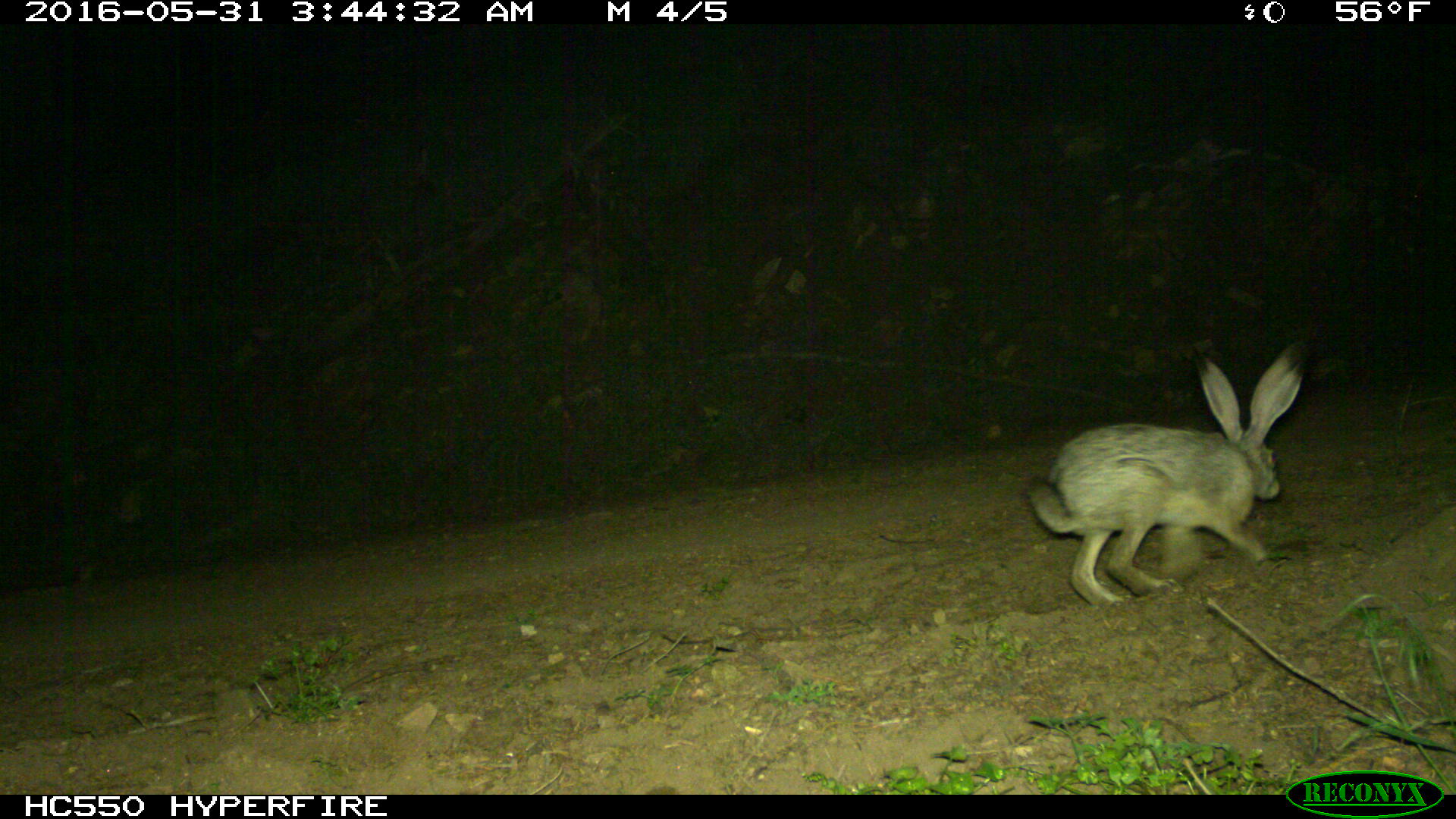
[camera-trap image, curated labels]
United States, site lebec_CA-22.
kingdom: Animalia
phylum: Chordata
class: Mammalia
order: Lagomorpha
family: Leporidae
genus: Lepus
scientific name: Lepus californicus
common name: black-tailed jackrabbit